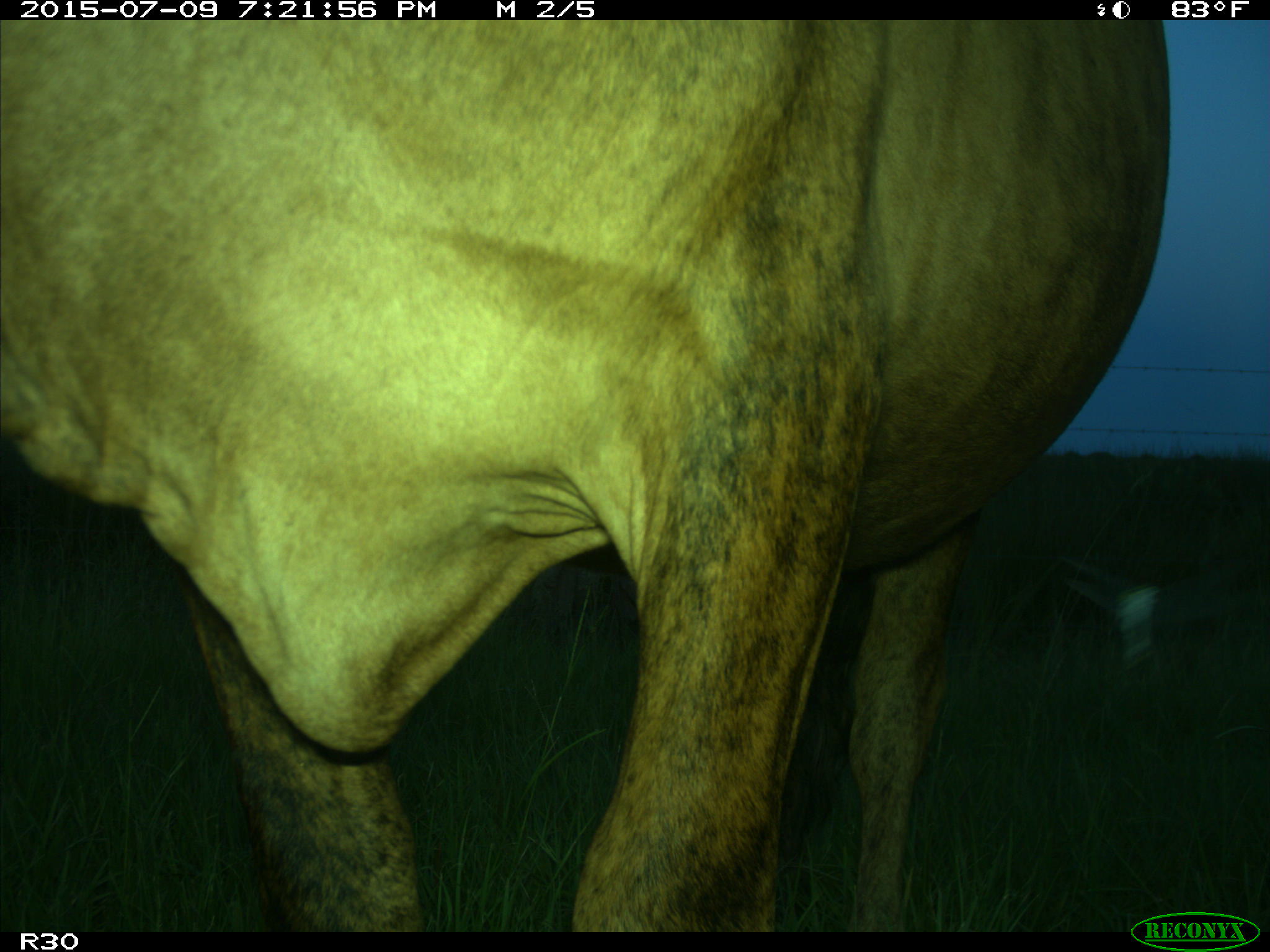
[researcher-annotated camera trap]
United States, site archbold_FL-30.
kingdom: Animalia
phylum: Chordata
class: Mammalia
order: Artiodactyla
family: Bovidae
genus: Bos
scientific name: Bos taurus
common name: domestic cow